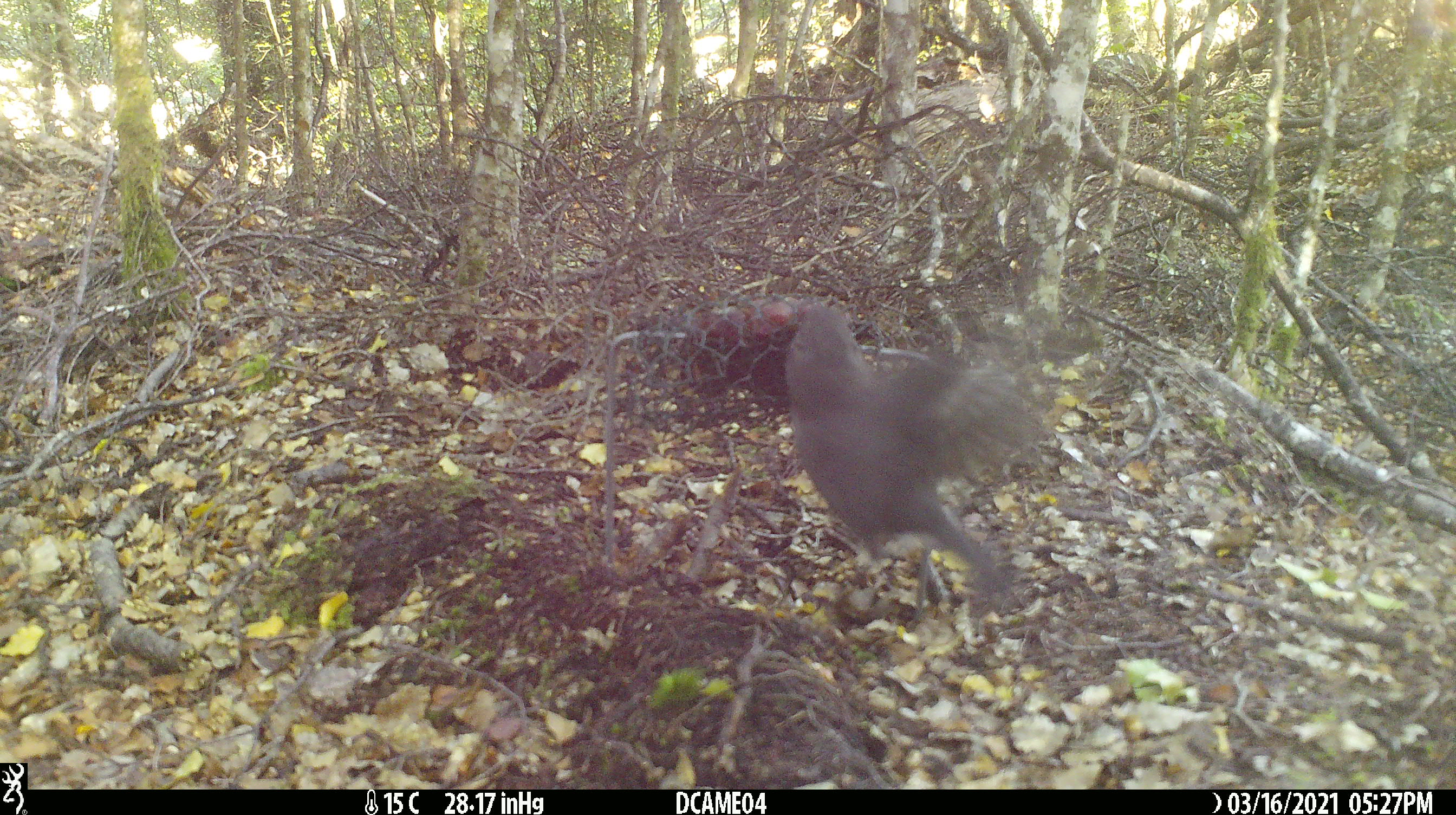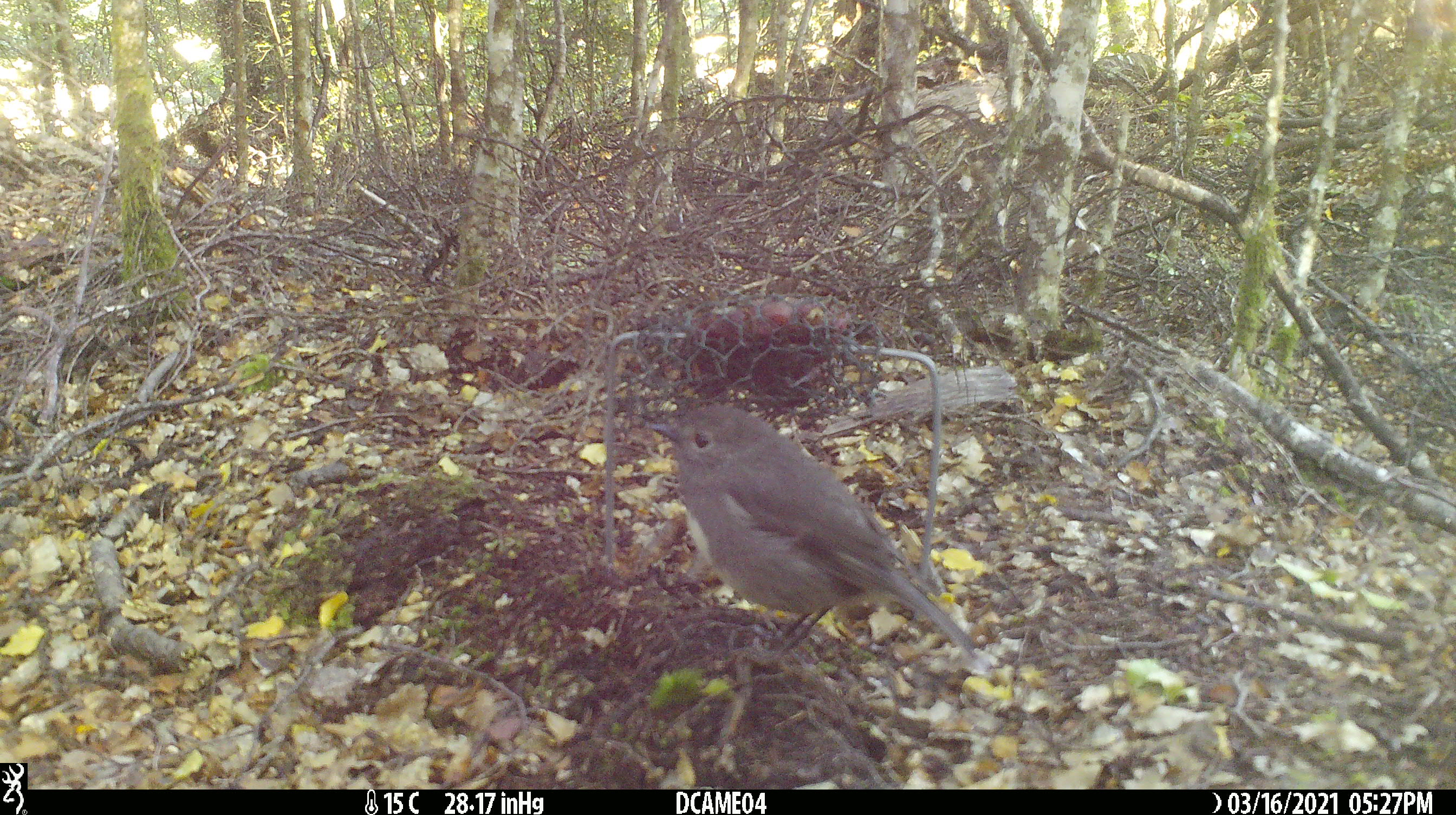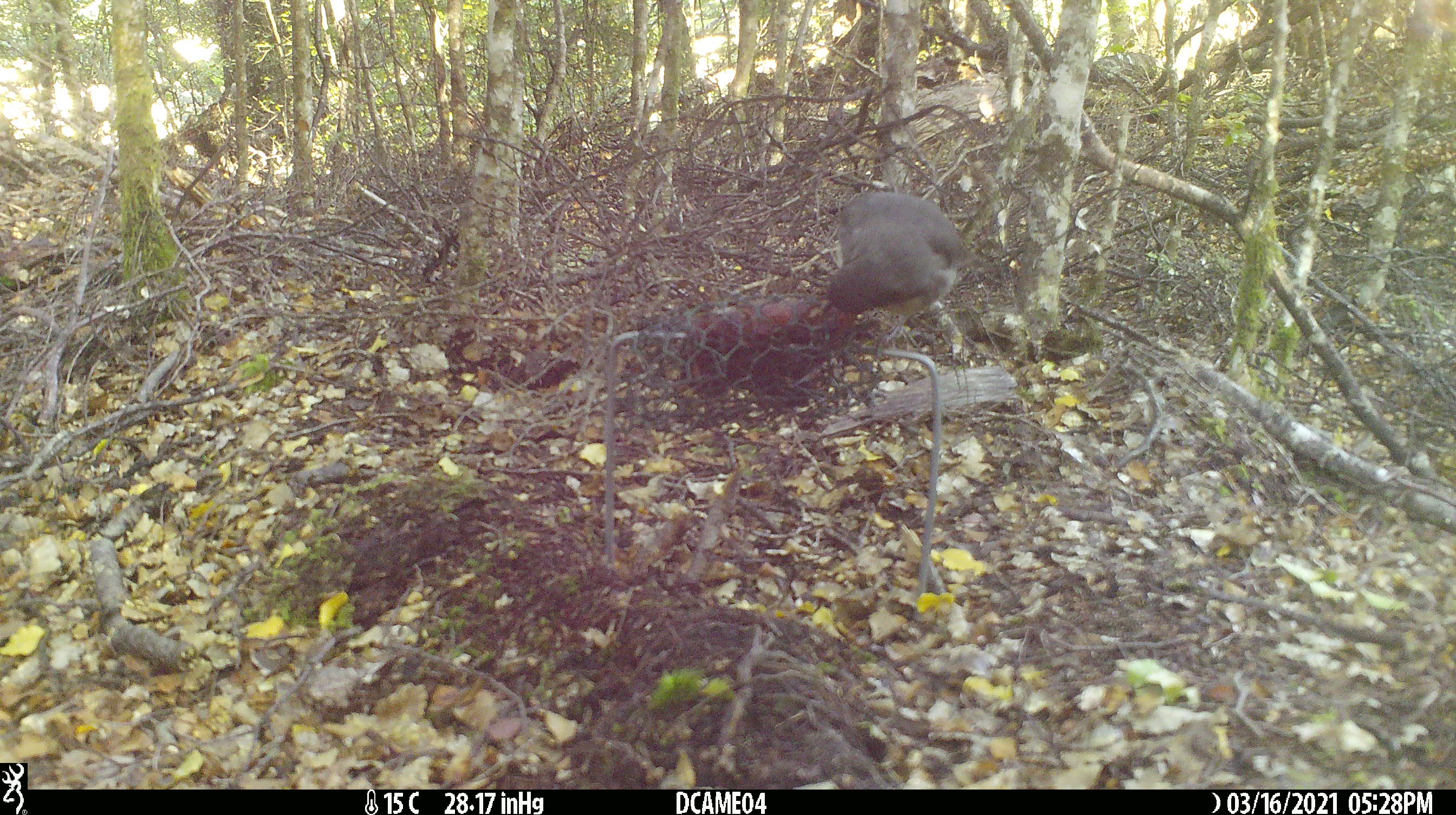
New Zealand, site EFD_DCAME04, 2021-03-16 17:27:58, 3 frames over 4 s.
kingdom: Animalia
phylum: Chordata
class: Aves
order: Passeriformes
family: Petroicidae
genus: Petroica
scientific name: Petroica australis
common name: new zealand robin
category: robin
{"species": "robin (new zealand robin) (Petroica australis)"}